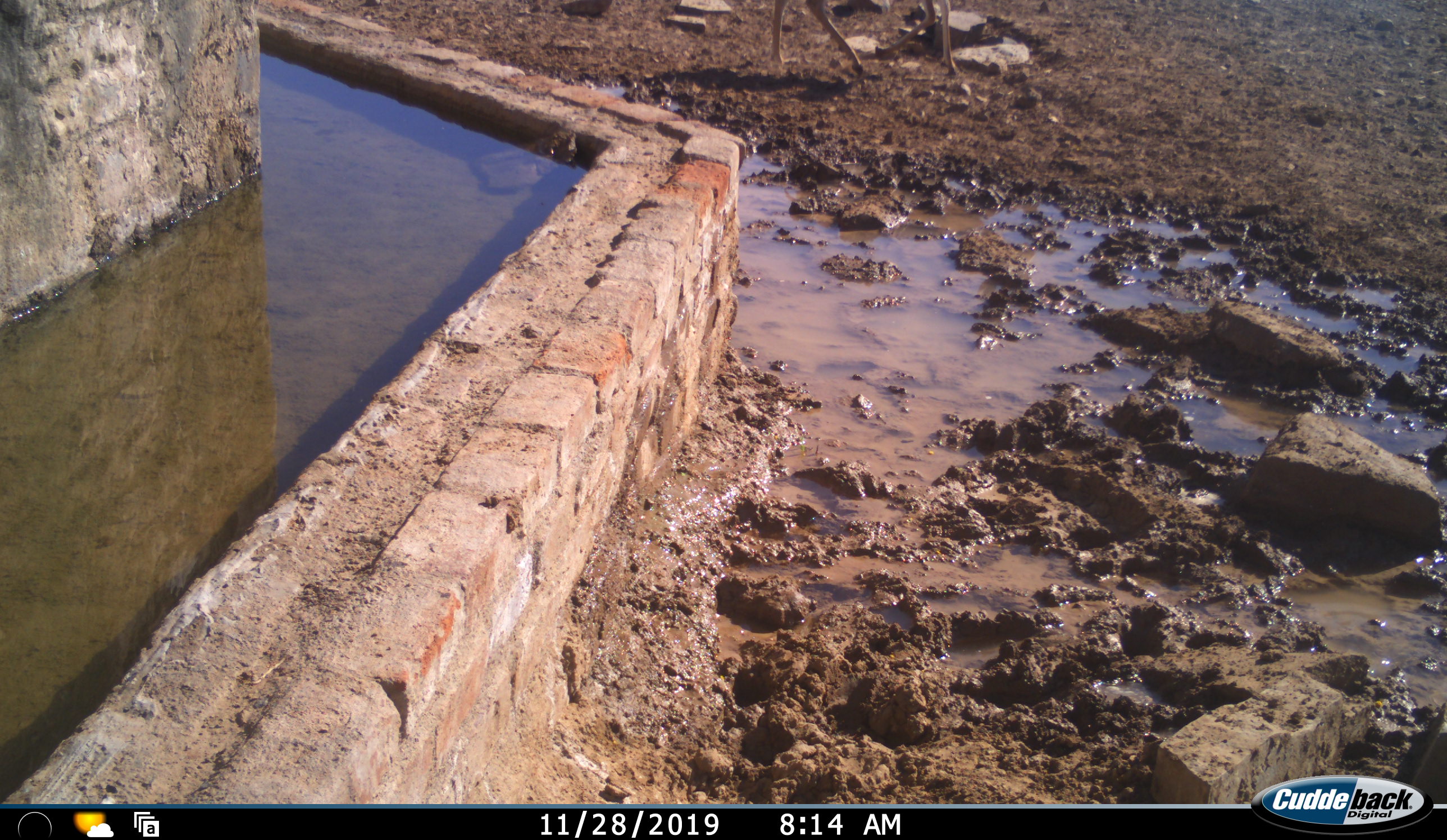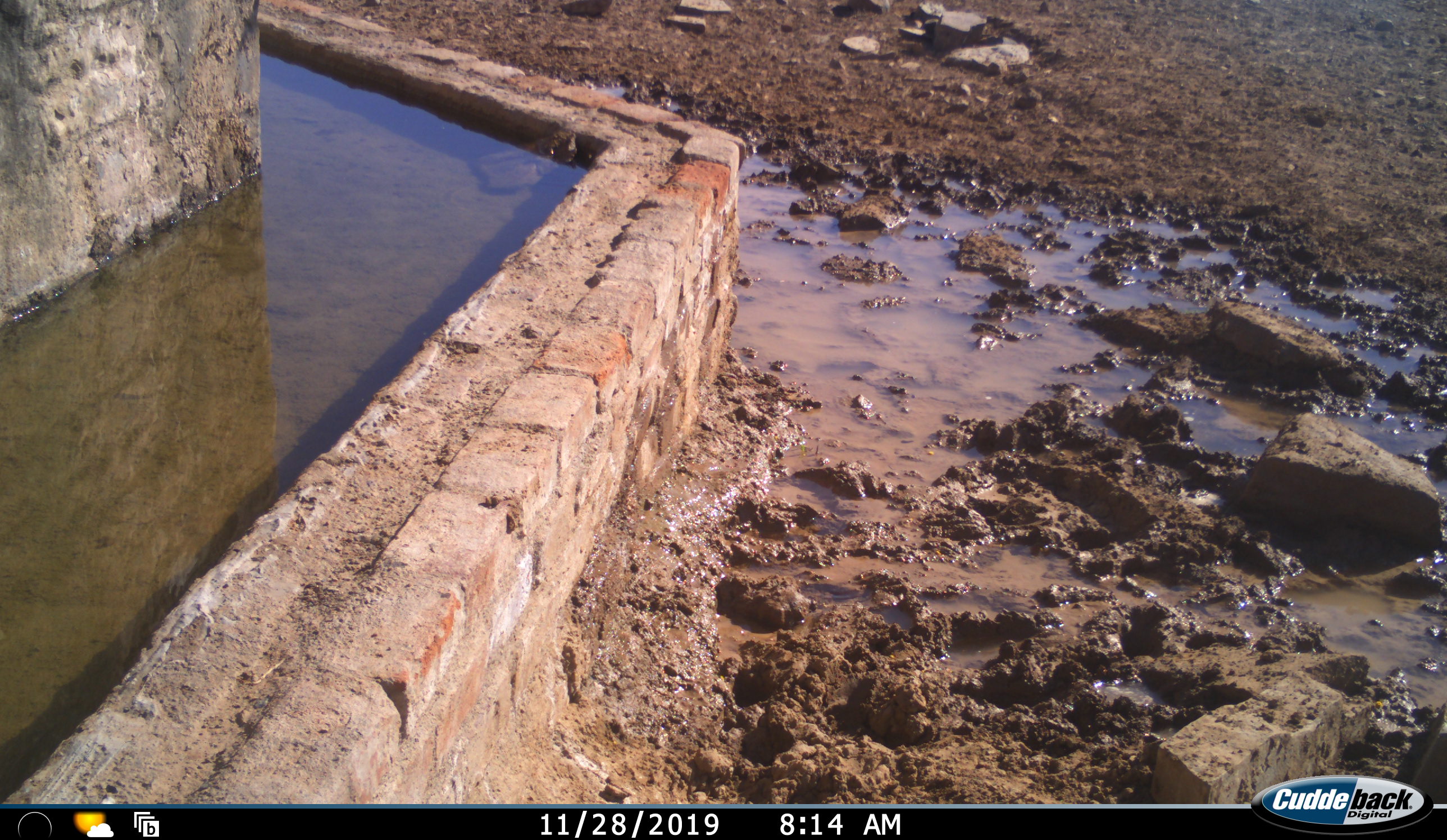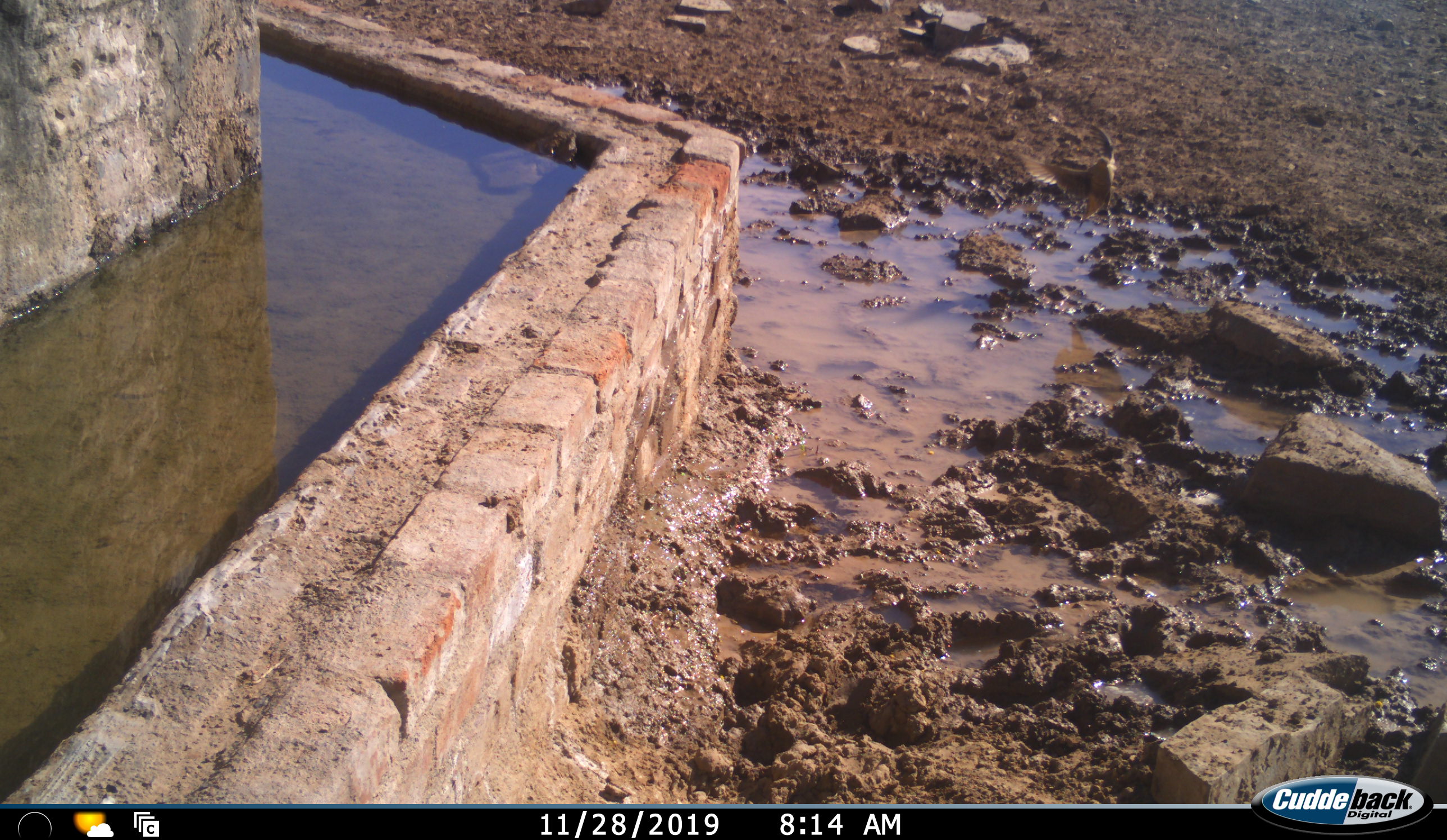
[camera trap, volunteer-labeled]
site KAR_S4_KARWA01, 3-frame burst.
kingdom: Animalia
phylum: Chordata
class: Aves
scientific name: Aves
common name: bird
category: birdother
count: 1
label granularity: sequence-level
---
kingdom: Animalia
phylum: Chordata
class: Mammalia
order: Artiodactyla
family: Bovidae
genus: Raphicerus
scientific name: Raphicerus campestris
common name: steenbok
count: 1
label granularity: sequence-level